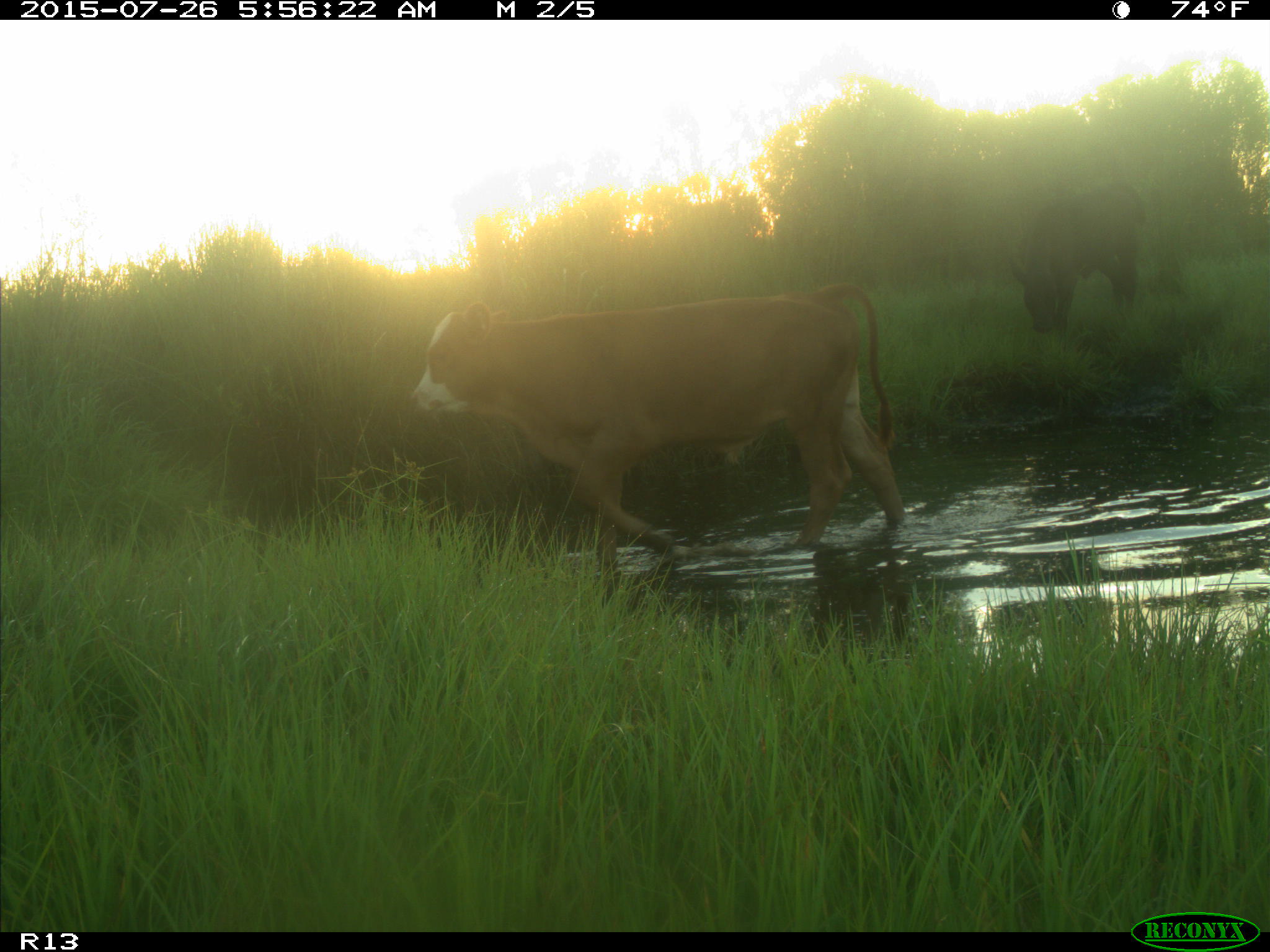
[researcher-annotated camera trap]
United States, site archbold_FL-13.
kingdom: Animalia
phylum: Chordata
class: Mammalia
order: Artiodactyla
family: Bovidae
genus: Bos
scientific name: Bos taurus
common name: domestic cow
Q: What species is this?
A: Bos taurus (domestic cow).